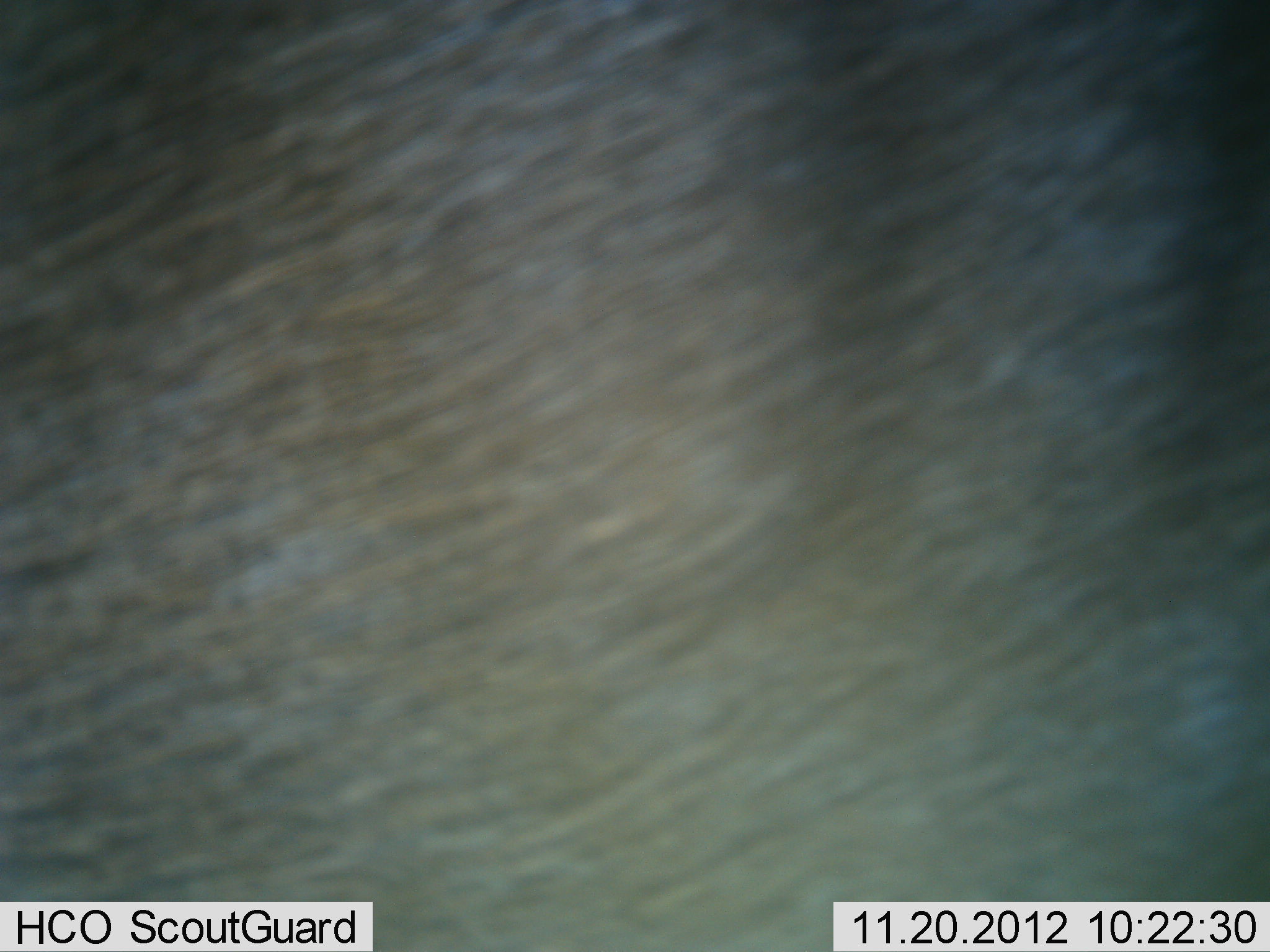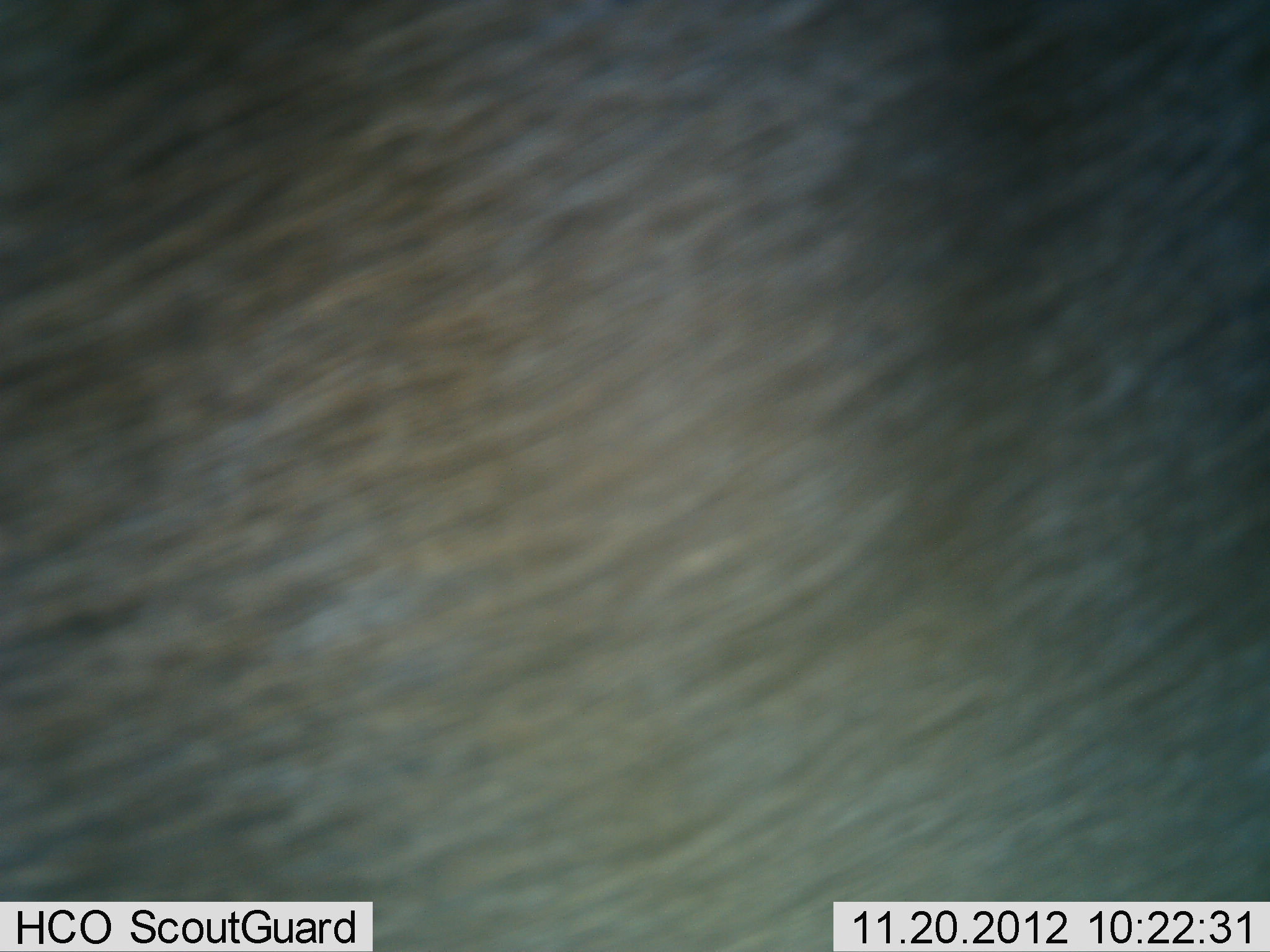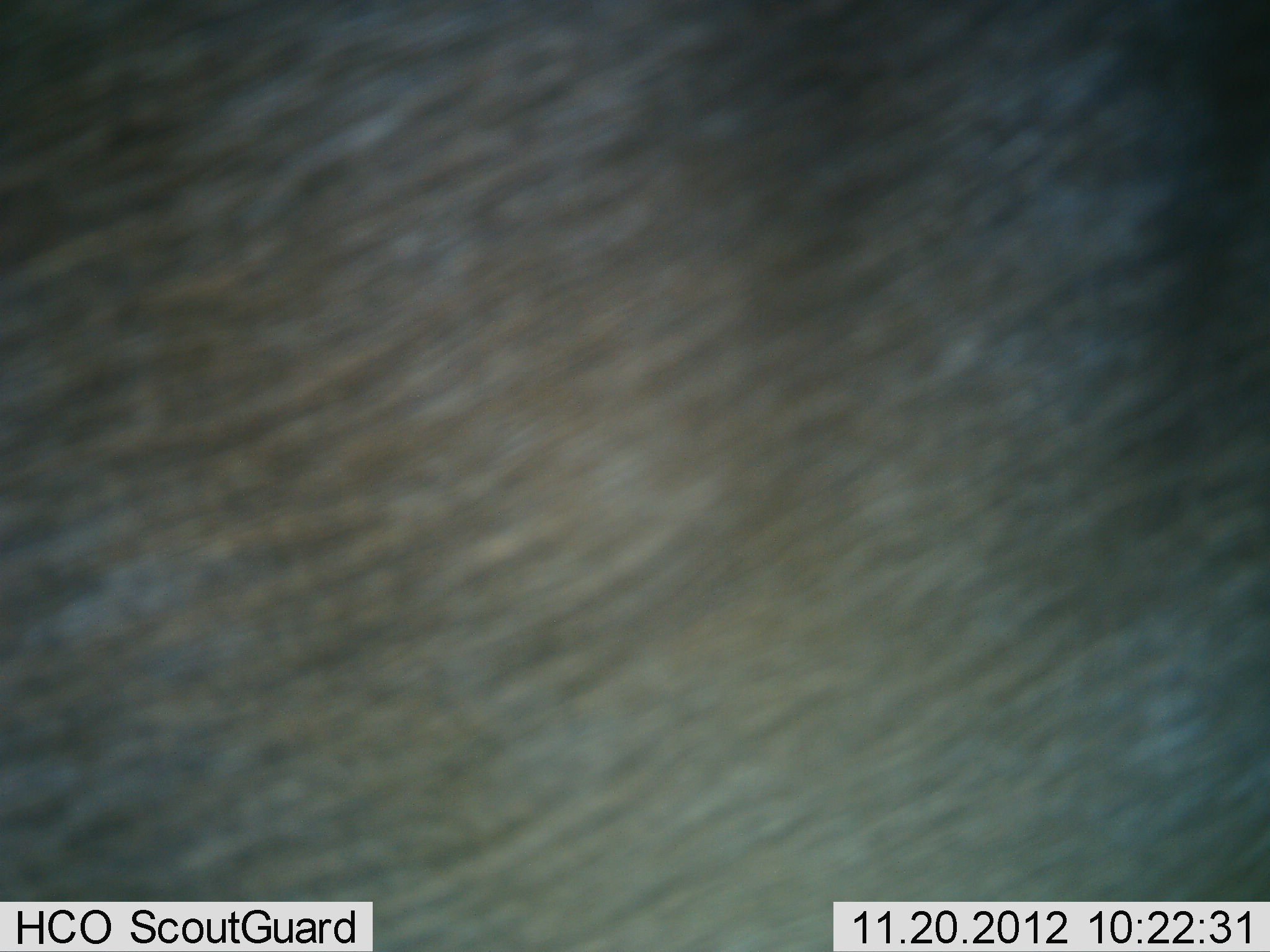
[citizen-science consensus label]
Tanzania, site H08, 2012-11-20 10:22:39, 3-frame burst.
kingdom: Animalia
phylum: Chordata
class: Mammalia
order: Artiodactyla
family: Bovidae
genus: Connochaetes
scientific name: Connochaetes taurinus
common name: blue wildebeest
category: wildebeest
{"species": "wildebeest (blue wildebeest) (Connochaetes taurinus)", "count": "1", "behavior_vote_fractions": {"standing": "78%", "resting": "0%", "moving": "22%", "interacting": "0%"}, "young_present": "0%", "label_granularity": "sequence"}